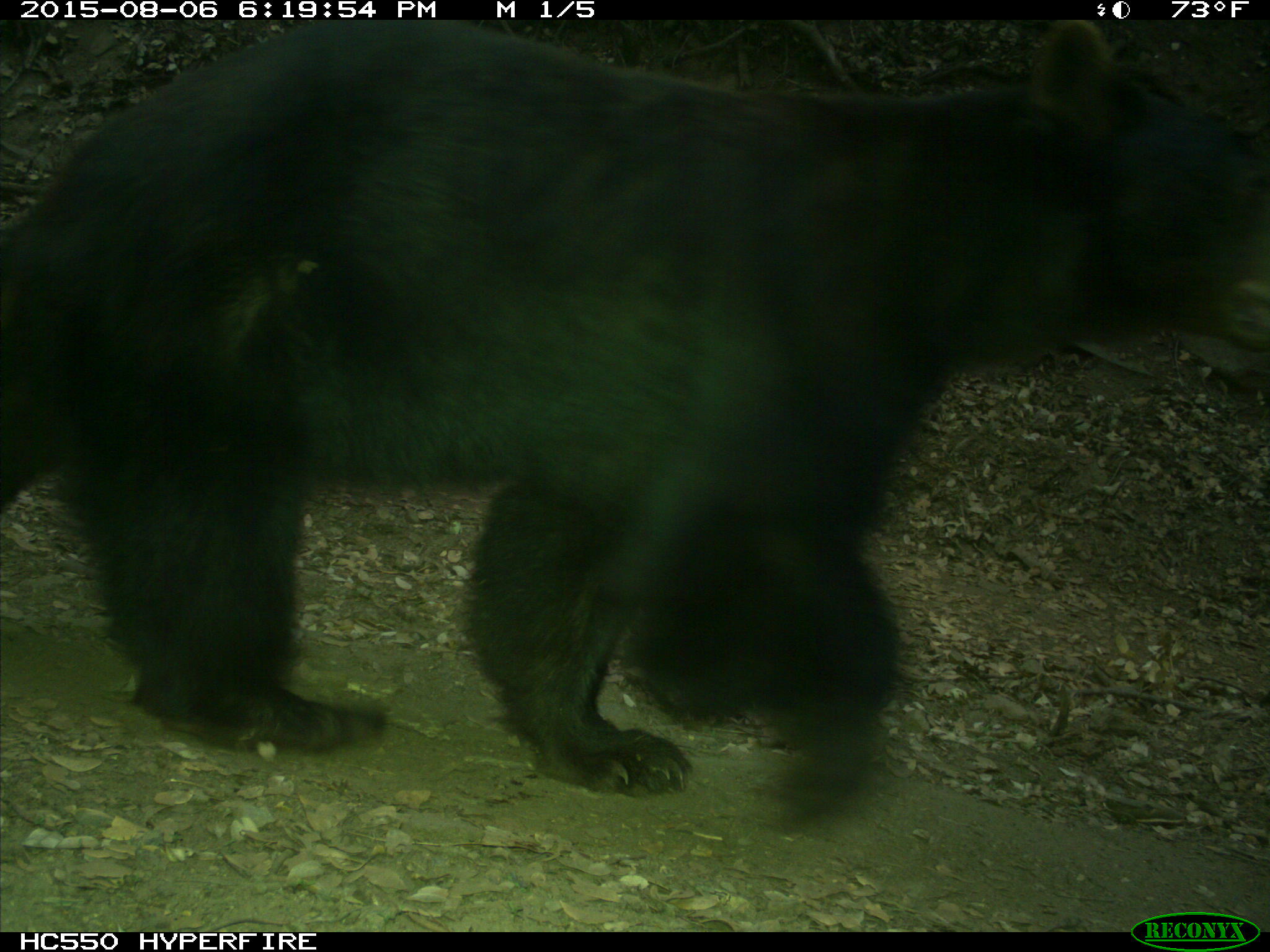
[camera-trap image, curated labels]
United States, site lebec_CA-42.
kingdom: Animalia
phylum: Chordata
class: Mammalia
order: Carnivora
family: Ursidae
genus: Ursus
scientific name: Ursus americanus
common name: american black bear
Ursus americanus (american black bear).